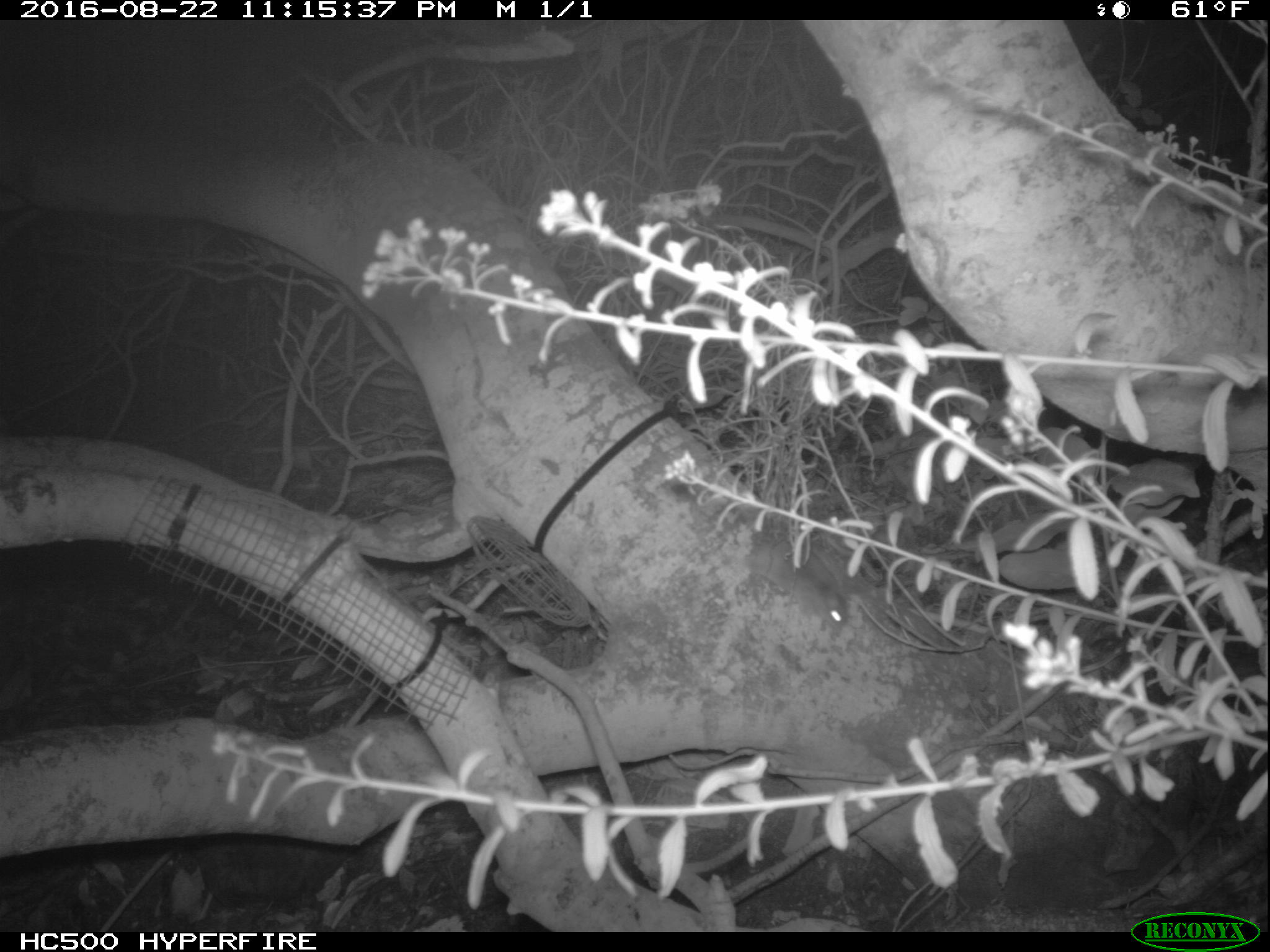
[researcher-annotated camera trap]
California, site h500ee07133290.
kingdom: Animalia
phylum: Chordata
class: Mammalia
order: Rodentia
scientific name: Rodentia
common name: rodent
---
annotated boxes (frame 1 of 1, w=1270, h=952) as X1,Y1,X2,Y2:
rodent: 748,530,848,633